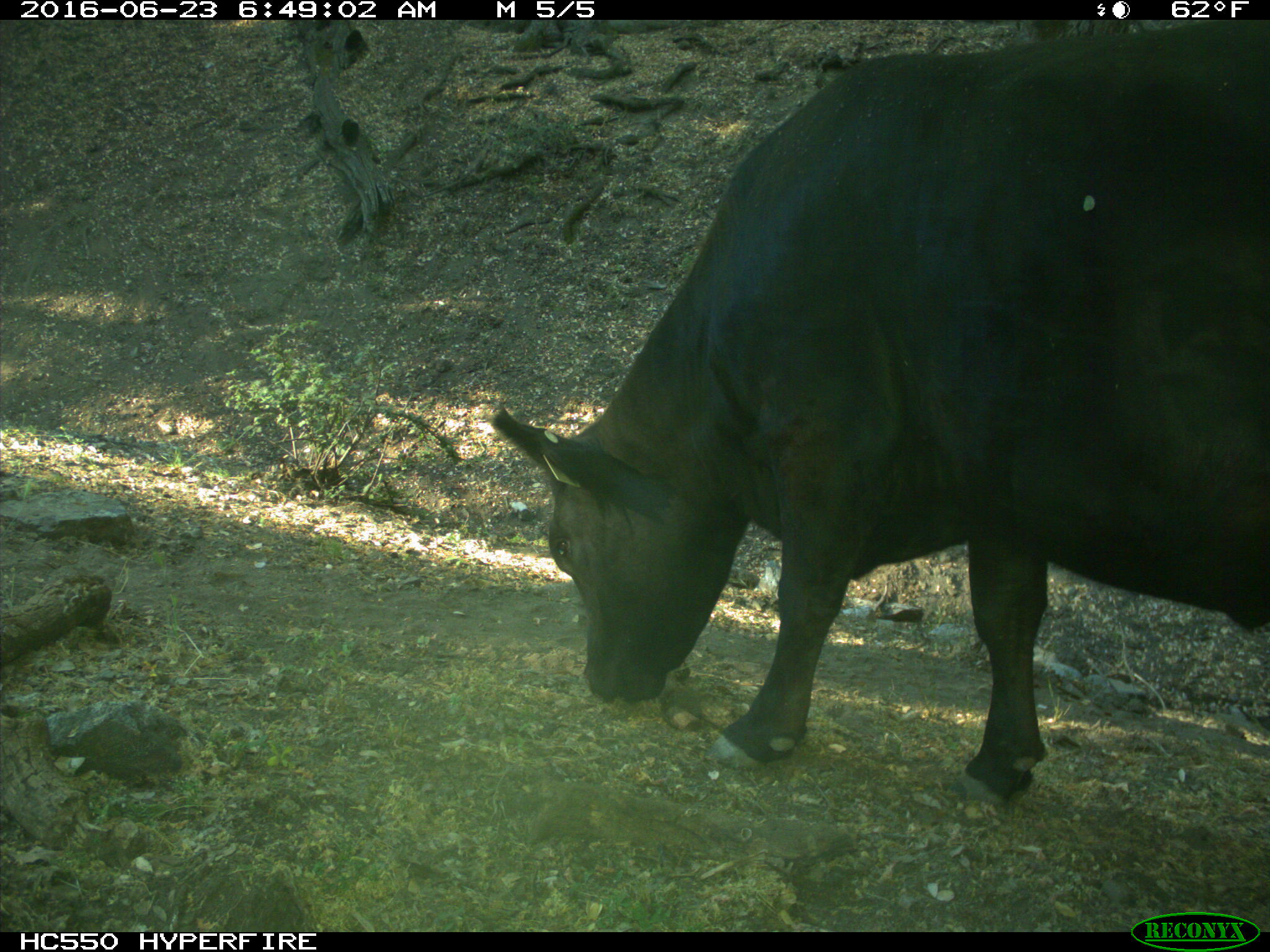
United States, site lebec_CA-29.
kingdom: Animalia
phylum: Chordata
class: Mammalia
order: Artiodactyla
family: Bovidae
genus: Bos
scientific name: Bos taurus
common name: domestic cow